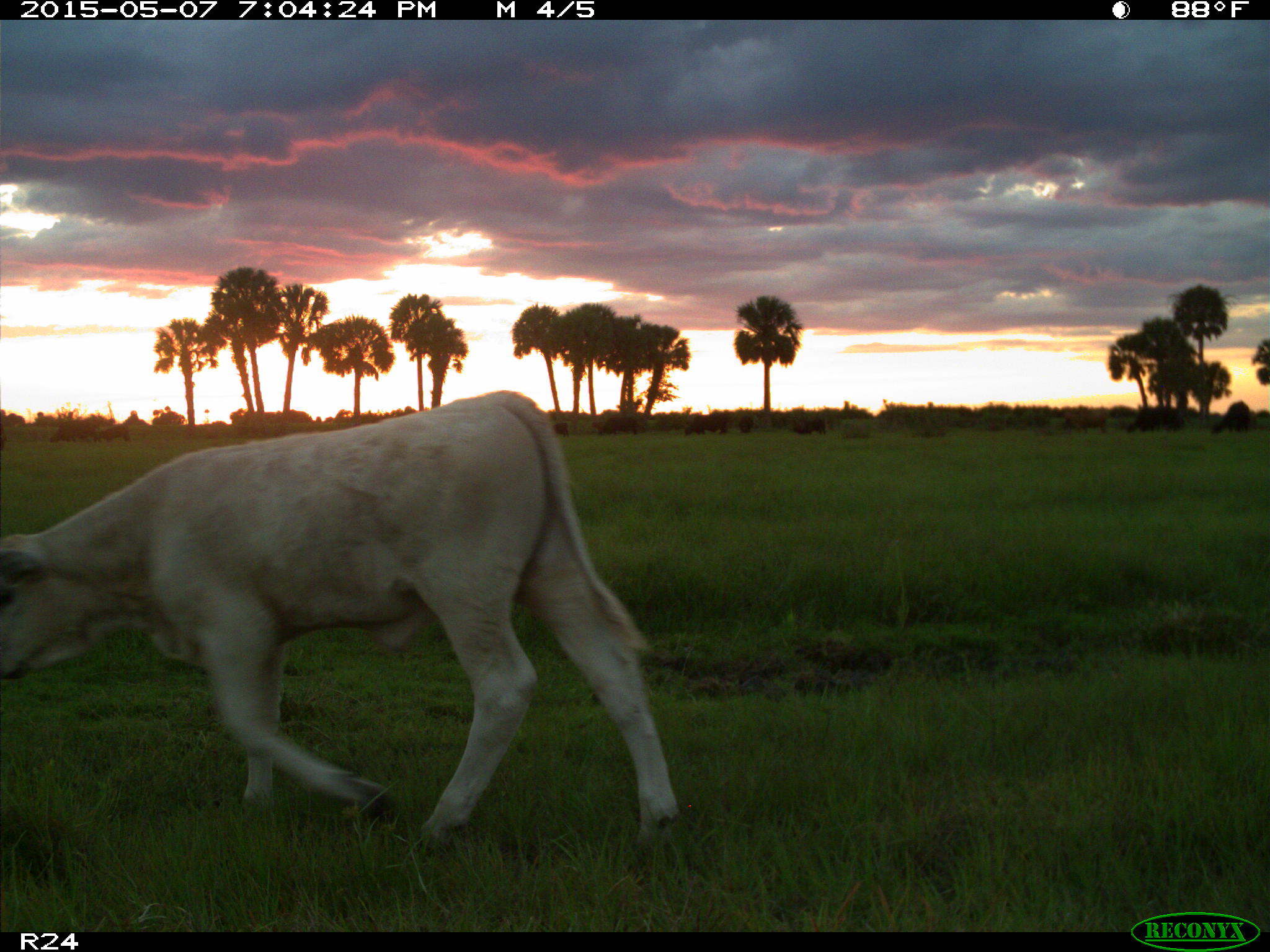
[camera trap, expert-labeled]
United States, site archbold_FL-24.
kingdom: Animalia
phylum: Chordata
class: Mammalia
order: Artiodactyla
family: Bovidae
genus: Bos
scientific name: Bos taurus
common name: domestic cow